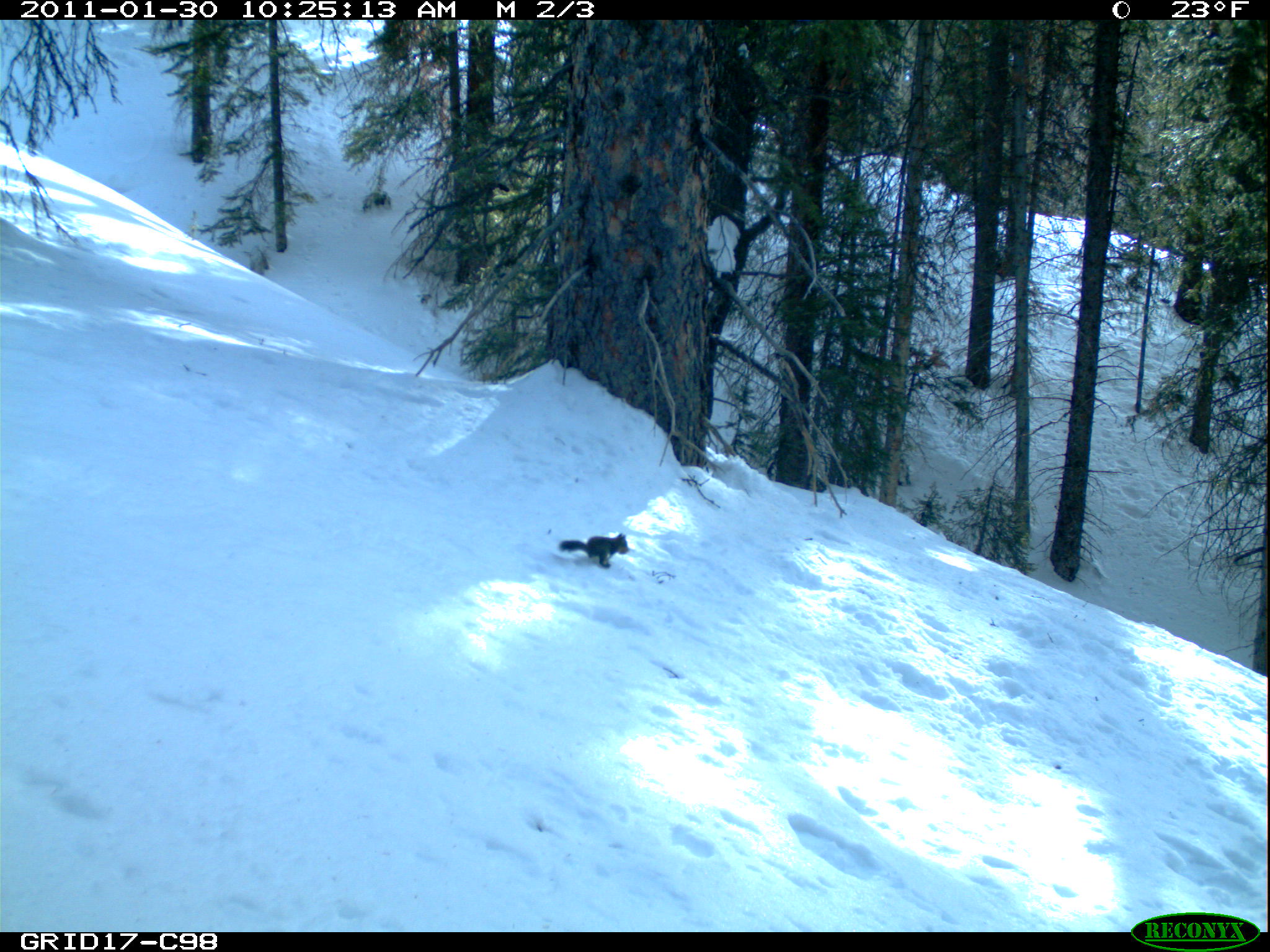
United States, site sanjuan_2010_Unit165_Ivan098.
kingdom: Animalia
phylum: Chordata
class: Mammalia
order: Rodentia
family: Sciuridae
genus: Tamiasciurus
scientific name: Tamiasciurus hudsonicus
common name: american red squirrel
Tamiasciurus hudsonicus (american red squirrel).